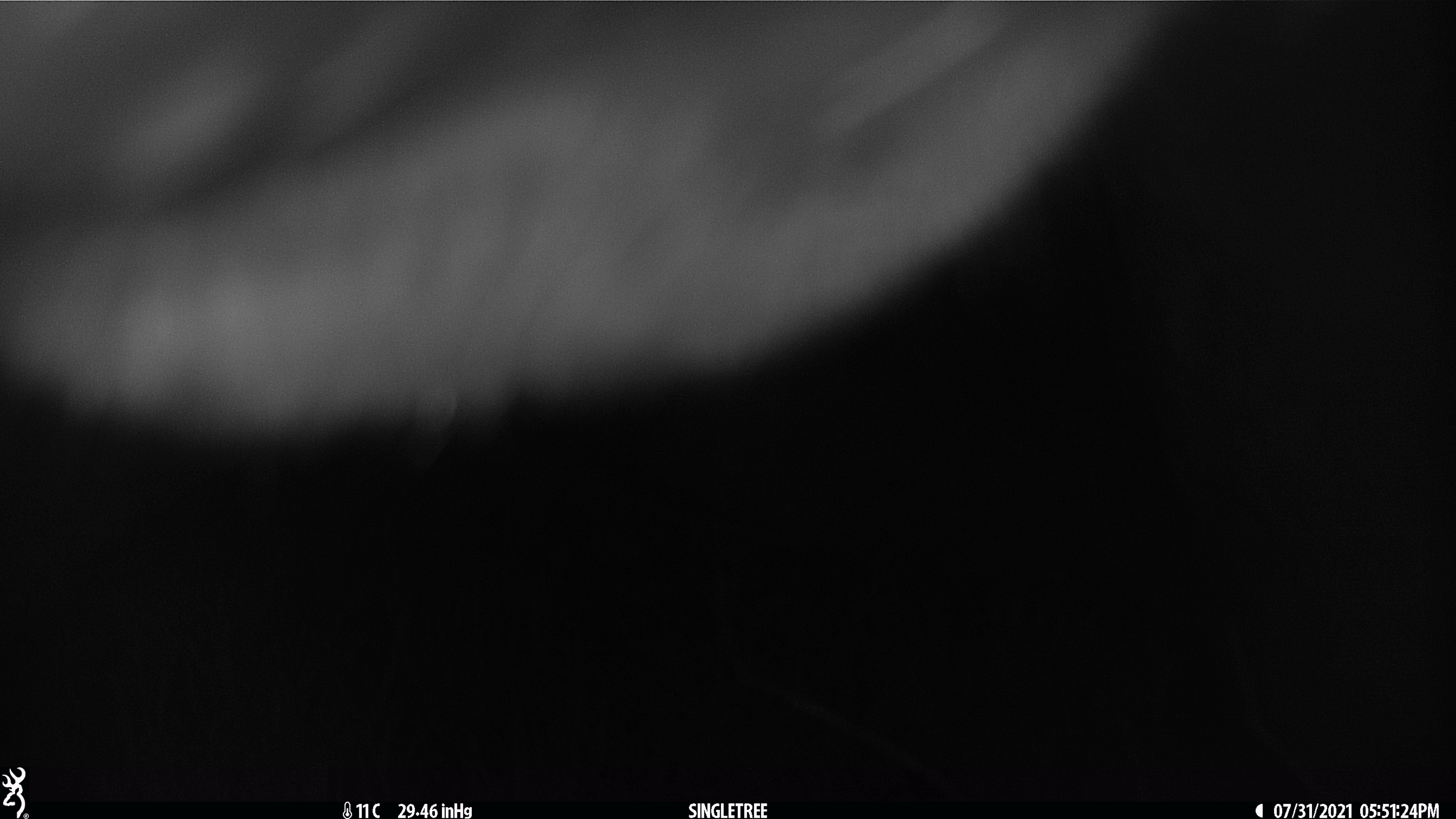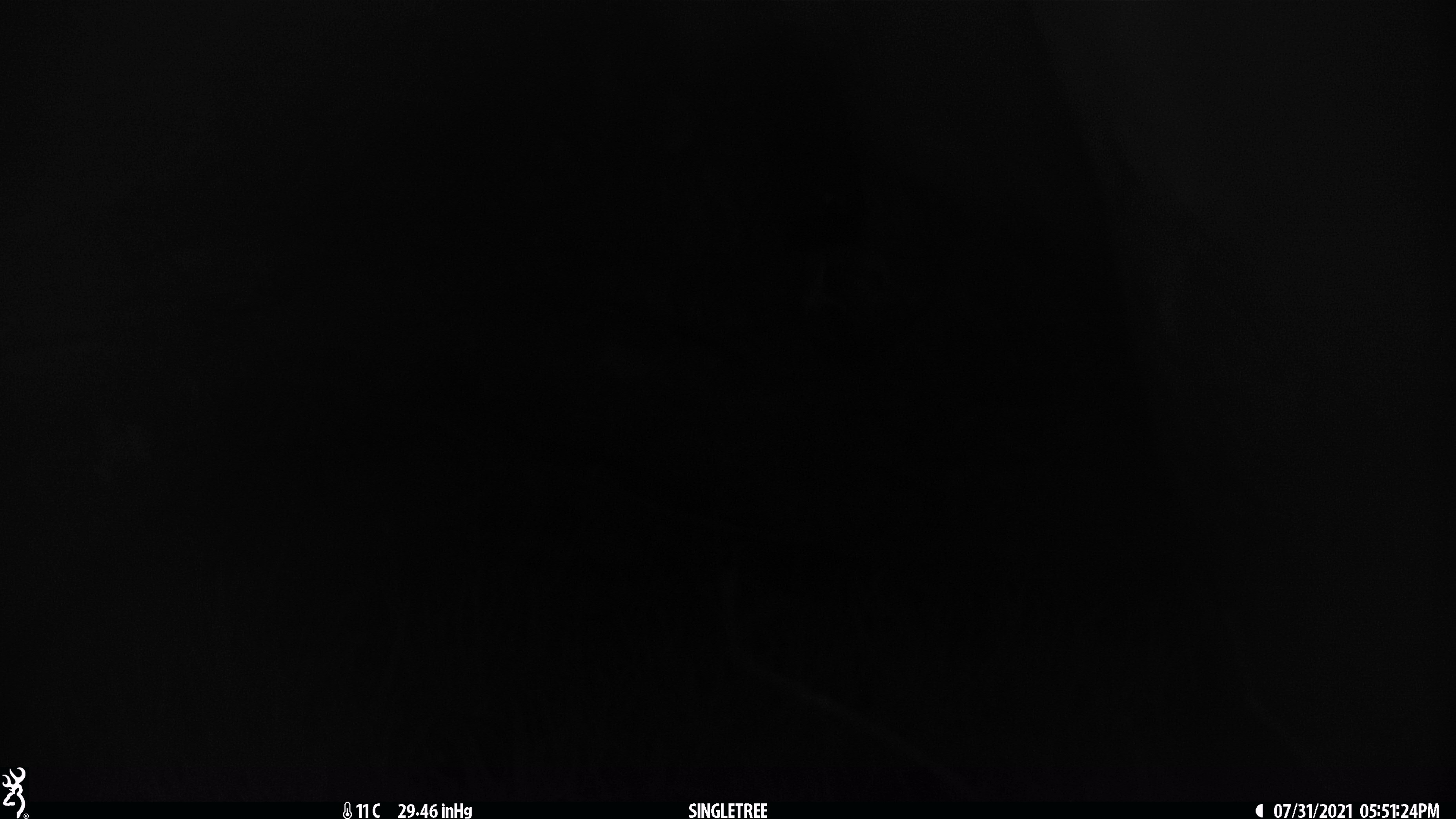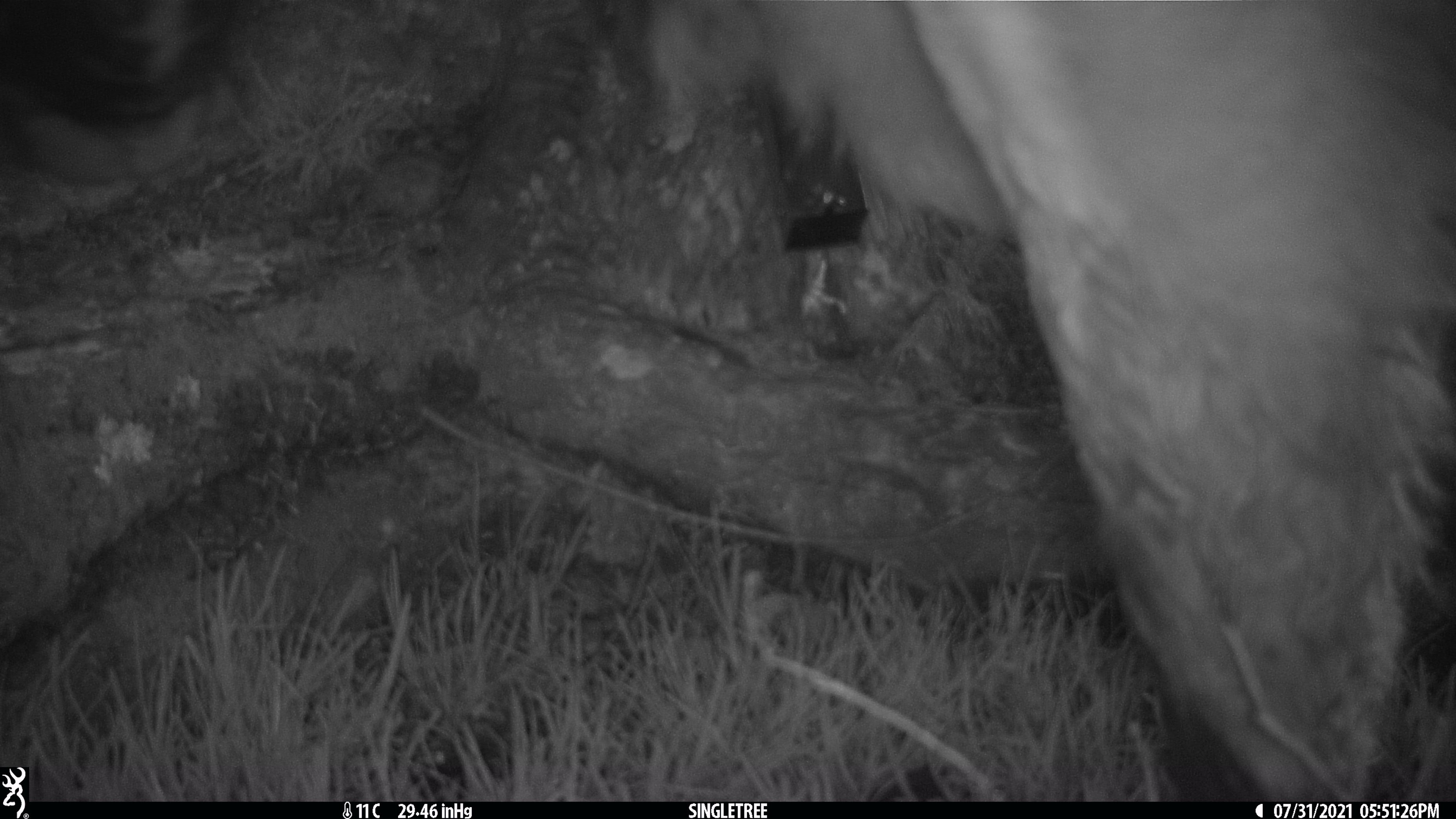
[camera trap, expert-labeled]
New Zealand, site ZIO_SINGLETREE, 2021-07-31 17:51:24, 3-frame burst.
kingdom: Animalia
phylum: Chordata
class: Mammalia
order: Artiodactyla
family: Bovidae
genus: Rupicapra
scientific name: Rupicapra rupicapra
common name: alpine chamois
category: chamois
Chamois (alpine chamois) (Rupicapra rupicapra).